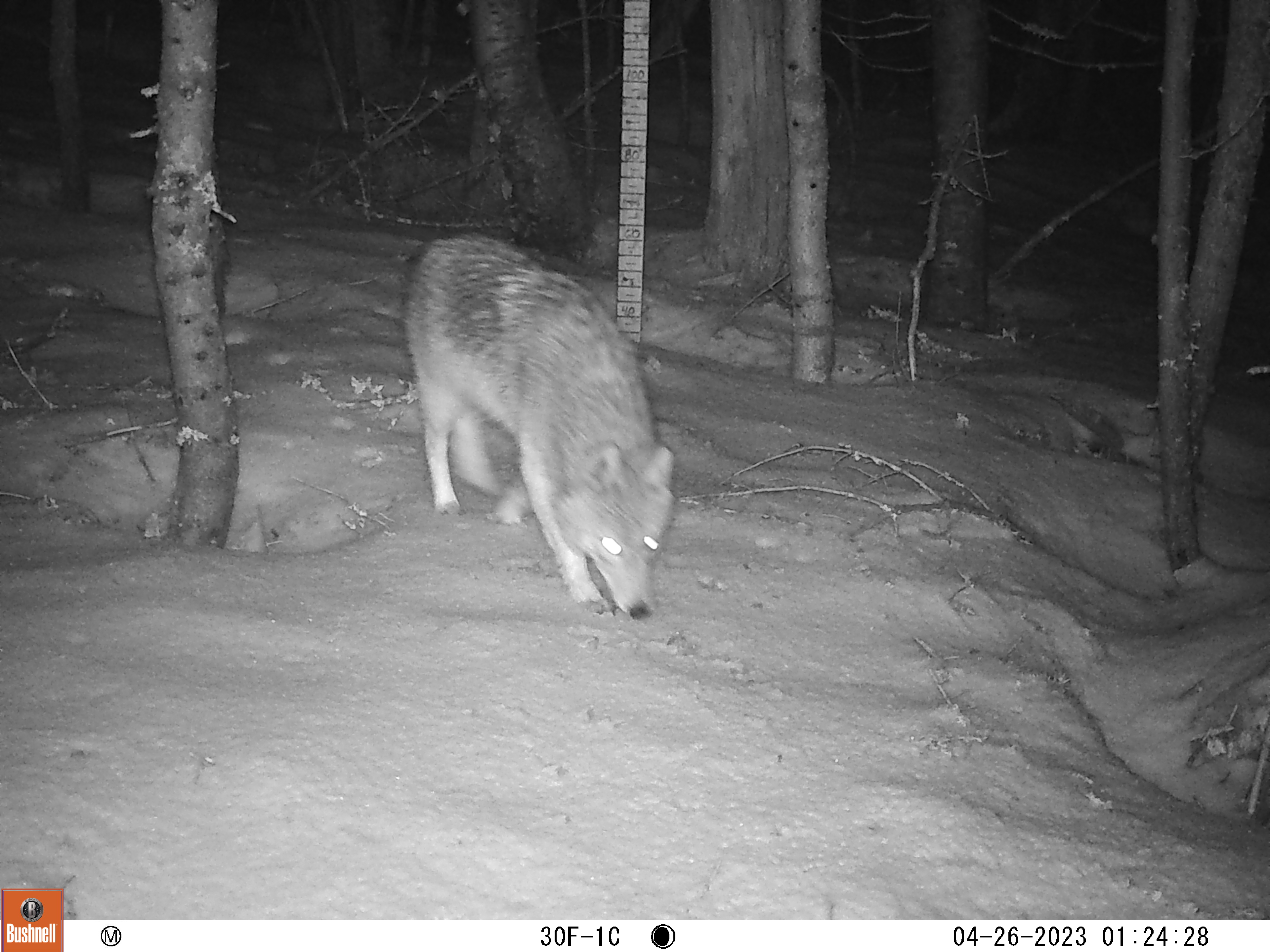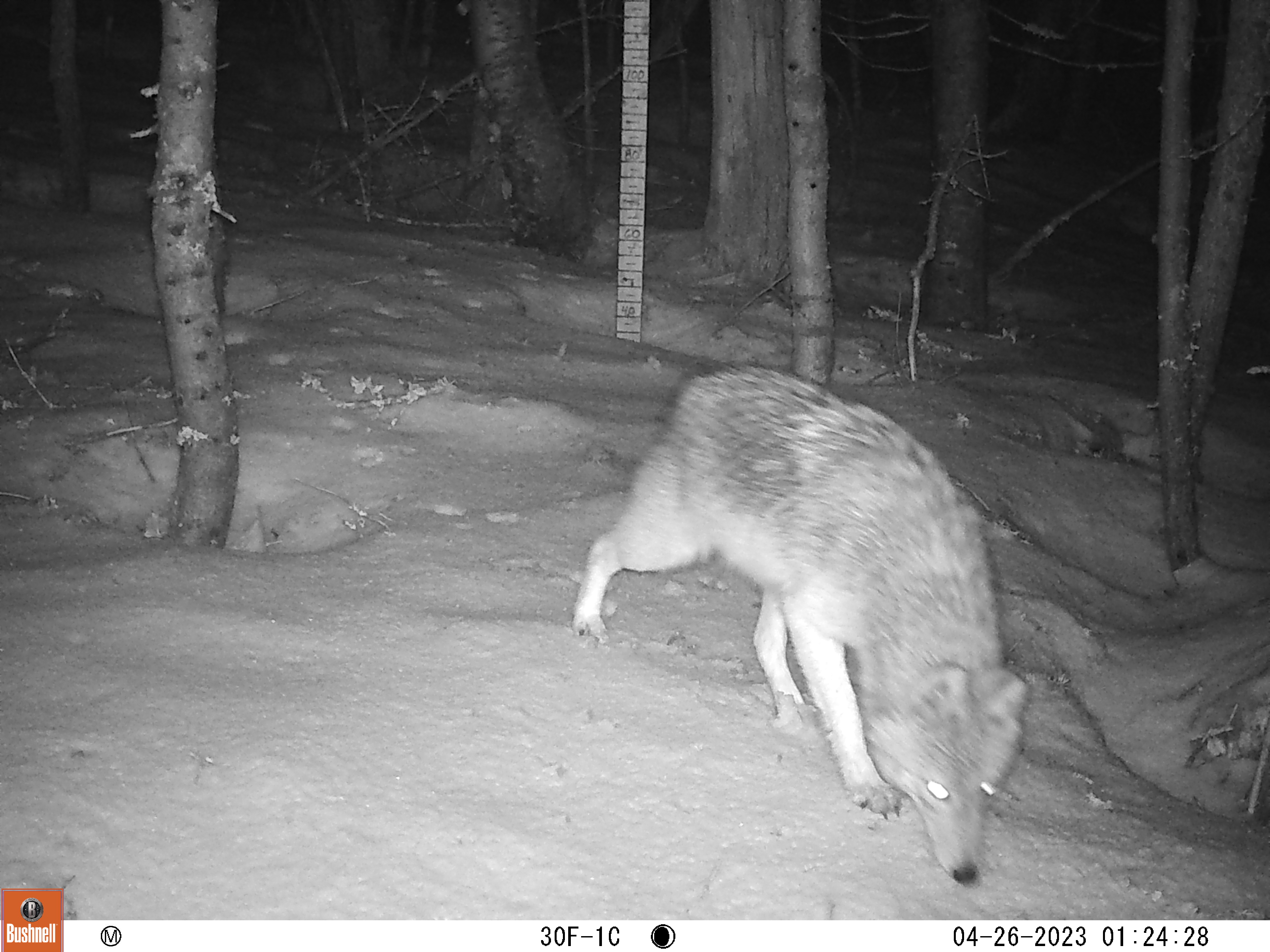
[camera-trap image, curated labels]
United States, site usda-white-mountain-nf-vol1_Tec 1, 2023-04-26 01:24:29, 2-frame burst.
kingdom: Animalia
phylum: Chordata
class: Mammalia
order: Carnivora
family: Canidae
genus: Canis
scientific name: Canis latrans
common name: coyote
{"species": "coyote (Canis latrans)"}